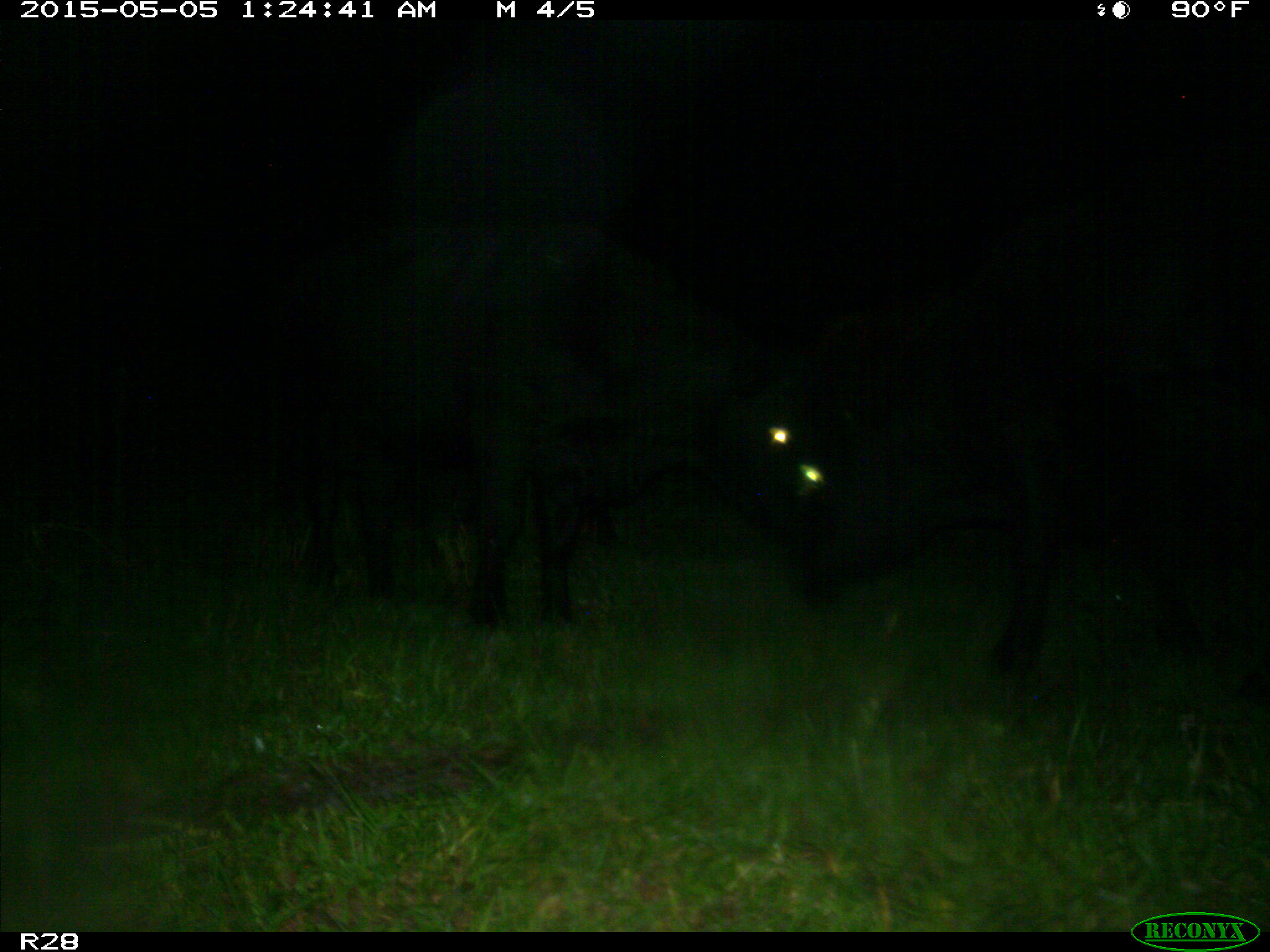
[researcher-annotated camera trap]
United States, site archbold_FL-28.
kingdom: Animalia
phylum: Chordata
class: Mammalia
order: Artiodactyla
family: Bovidae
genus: Bos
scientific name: Bos taurus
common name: domestic cow